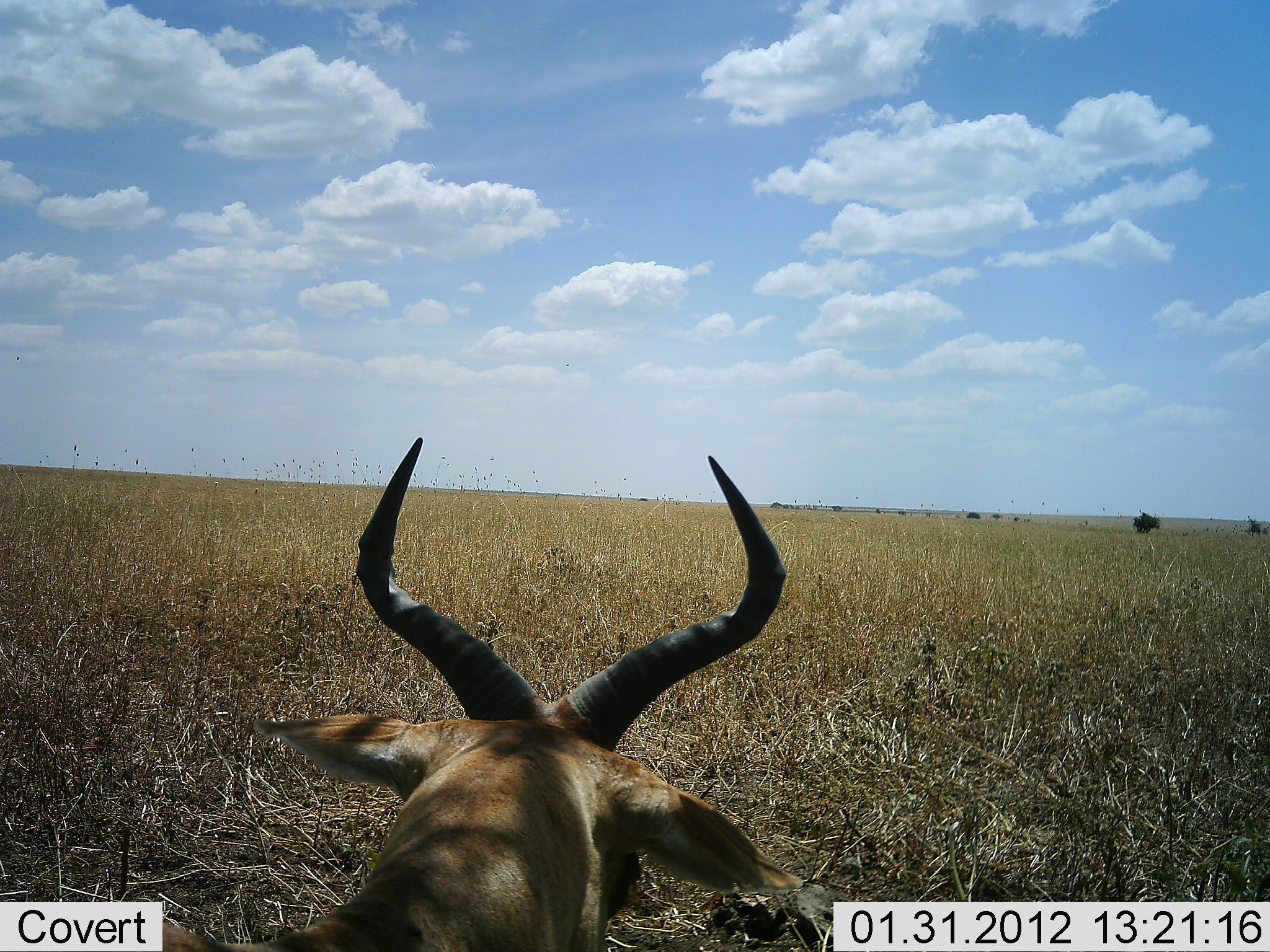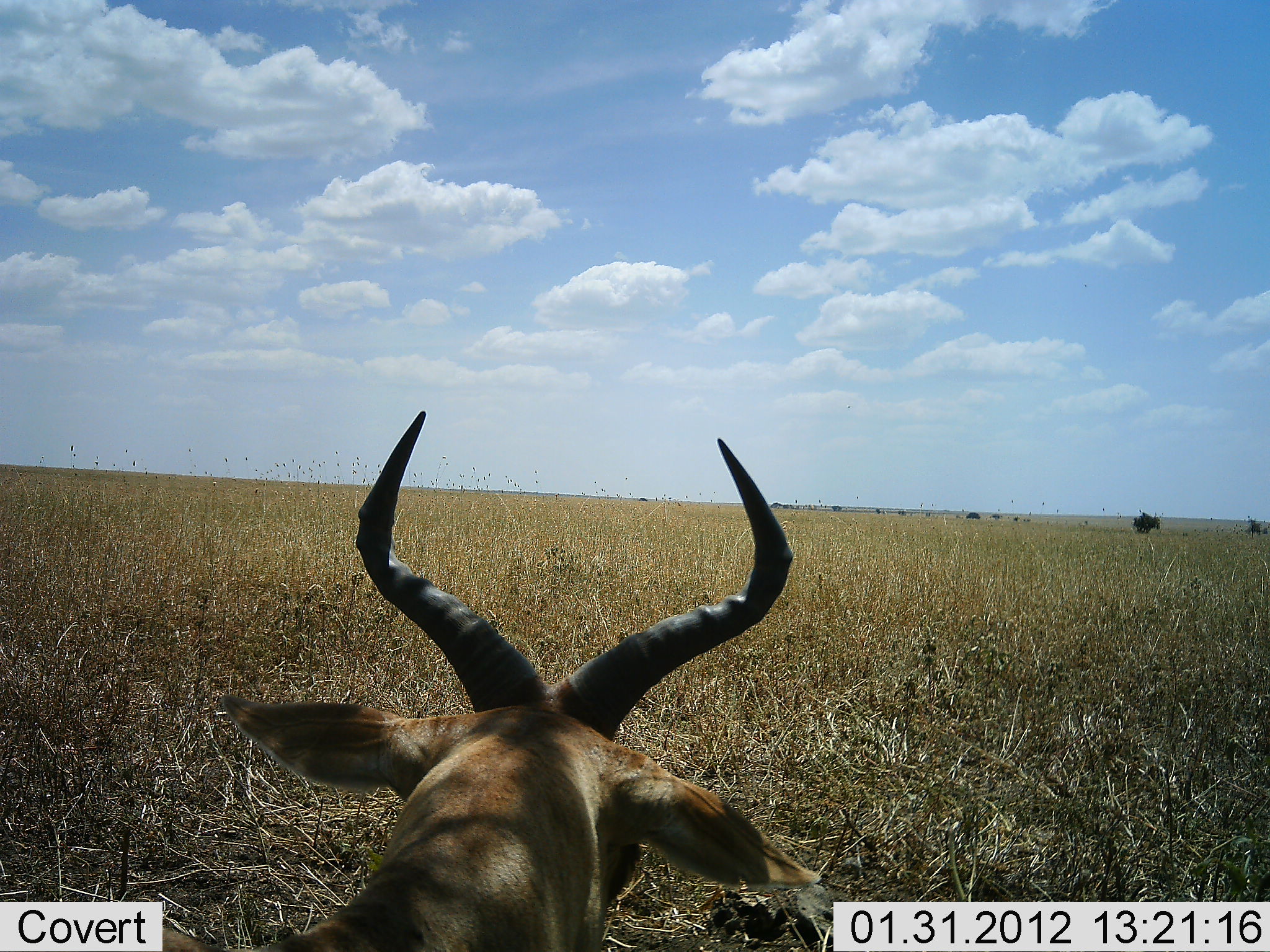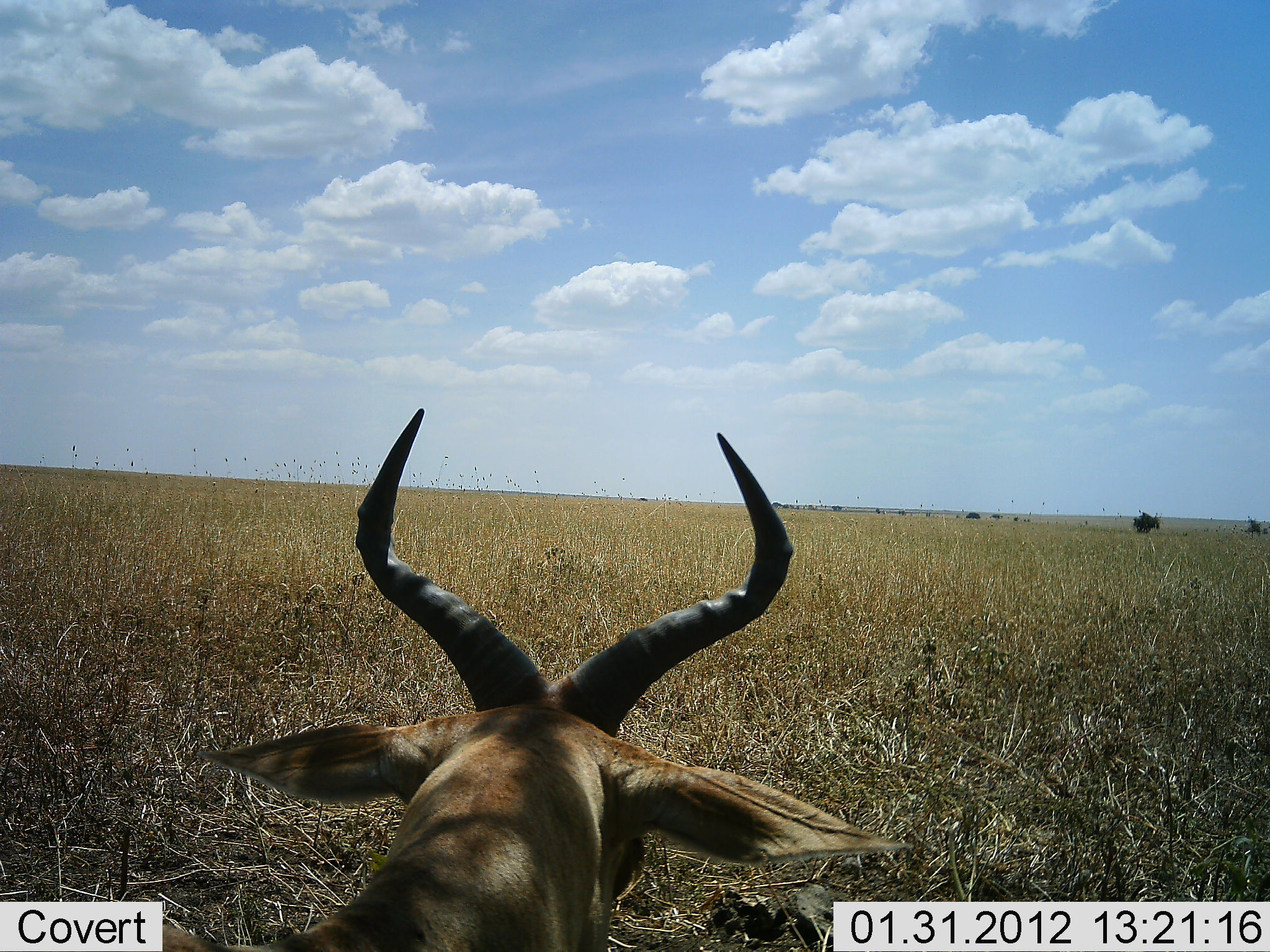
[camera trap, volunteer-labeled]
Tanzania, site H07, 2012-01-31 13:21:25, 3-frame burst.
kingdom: Animalia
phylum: Chordata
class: Mammalia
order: Artiodactyla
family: Bovidae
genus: Alcelaphus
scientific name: Alcelaphus buselaphus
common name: hartebeest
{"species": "hartebeest (Alcelaphus buselaphus)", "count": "1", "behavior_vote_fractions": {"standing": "46%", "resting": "54%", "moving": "0%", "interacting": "0%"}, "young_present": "0%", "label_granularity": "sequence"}